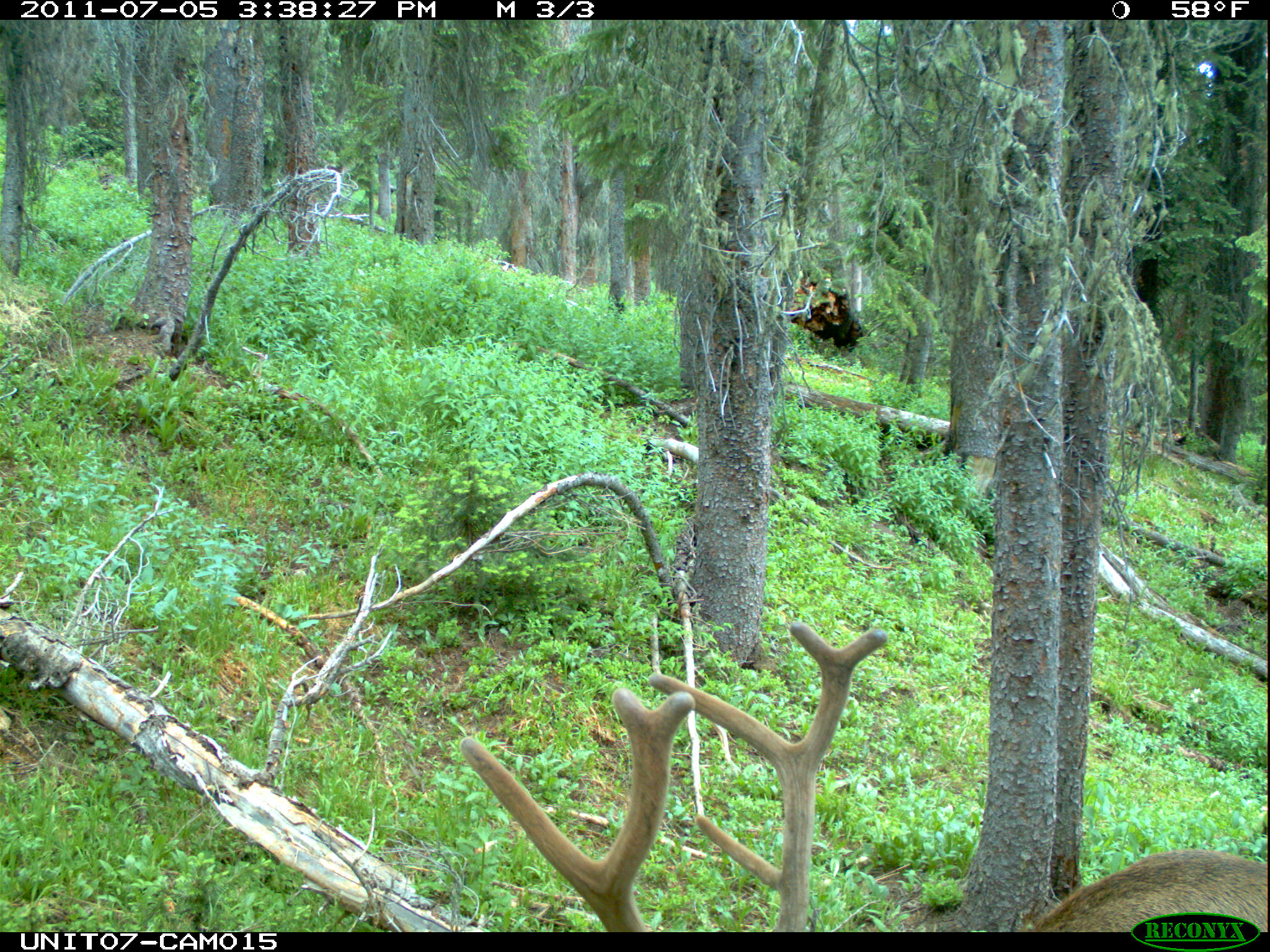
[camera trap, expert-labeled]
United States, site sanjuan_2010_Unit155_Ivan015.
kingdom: Animalia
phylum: Chordata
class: Mammalia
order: Artiodactyla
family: Cervidae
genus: Cervus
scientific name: Cervus elaphus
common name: red deer